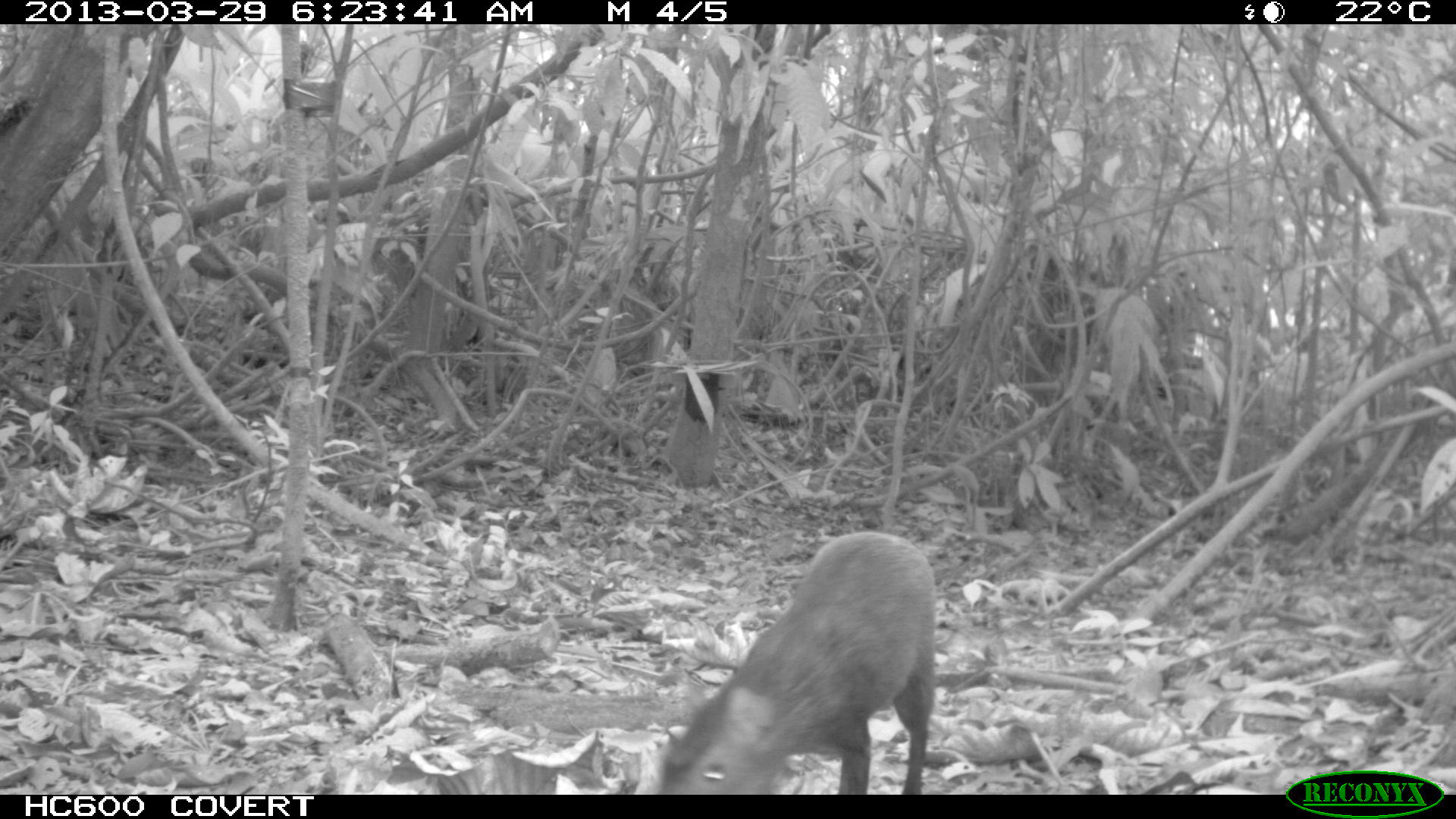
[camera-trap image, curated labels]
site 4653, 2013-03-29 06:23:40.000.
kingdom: Animalia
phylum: Chordata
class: Mammalia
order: Rodentia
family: Dasyproctidae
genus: Dasyprocta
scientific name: Dasyprocta leporina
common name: red-rumped agouti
Dasyprocta leporina (red-rumped agouti), count 1, age adult.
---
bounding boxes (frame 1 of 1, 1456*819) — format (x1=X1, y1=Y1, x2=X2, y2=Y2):
dasyprocta leporina: (x1=655, y1=526, x2=938, y2=795)